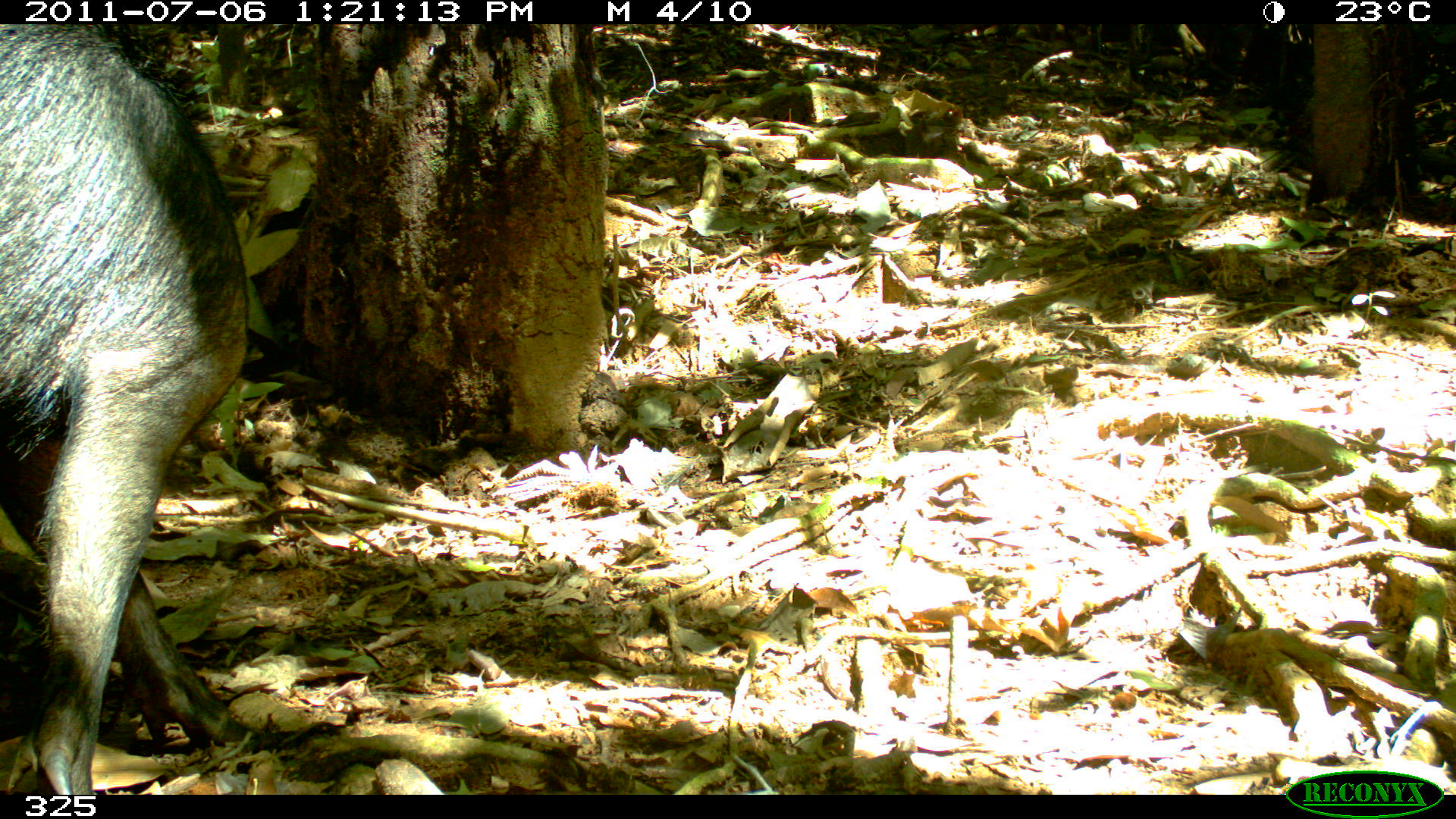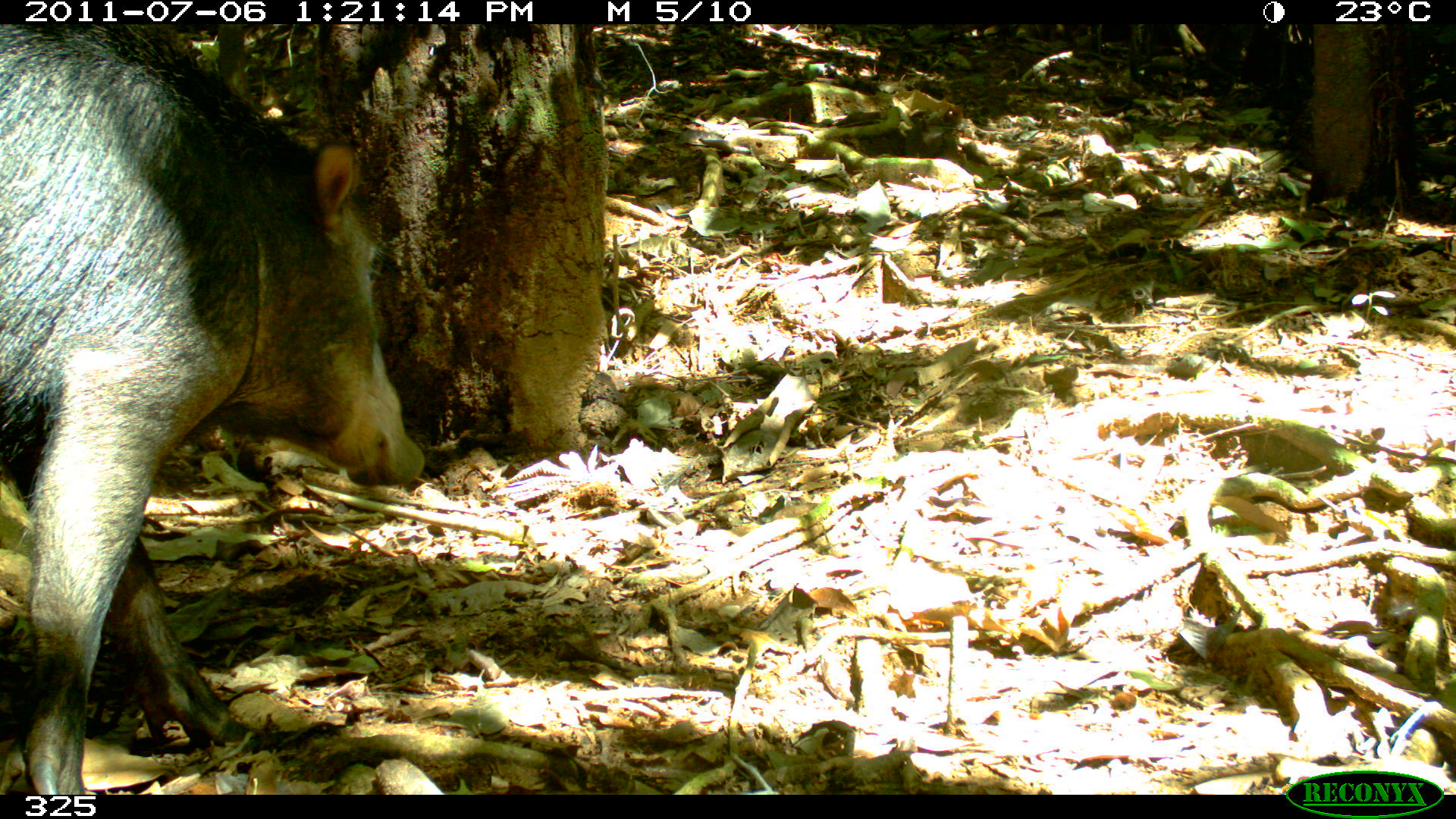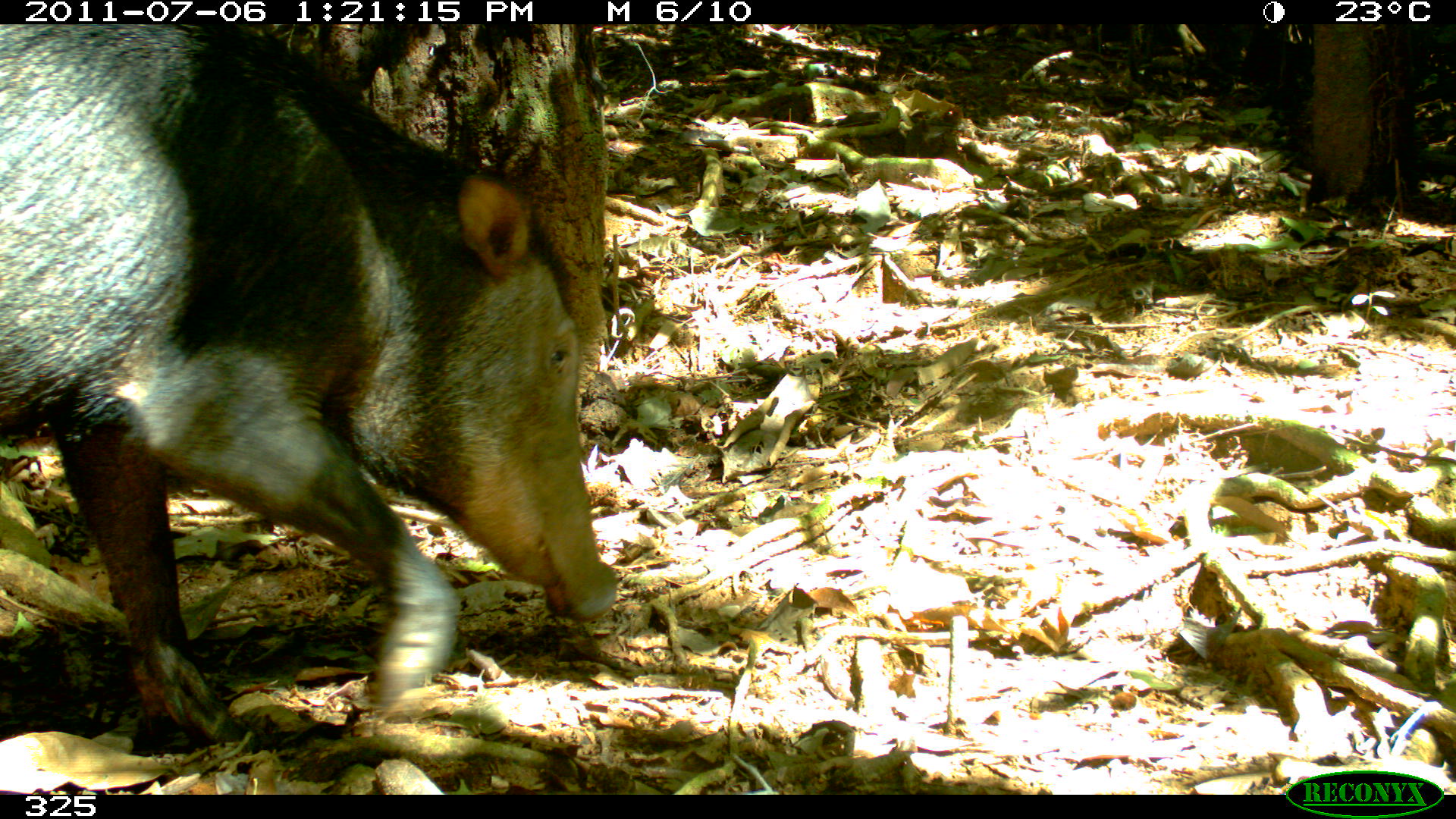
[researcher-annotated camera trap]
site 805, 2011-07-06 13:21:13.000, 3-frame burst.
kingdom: Animalia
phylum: Chordata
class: Mammalia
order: Artiodactyla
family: Tayassuidae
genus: Tayassu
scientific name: Tayassu pecari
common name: white-lipped peccary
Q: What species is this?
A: Tayassu pecari (white-lipped peccary).